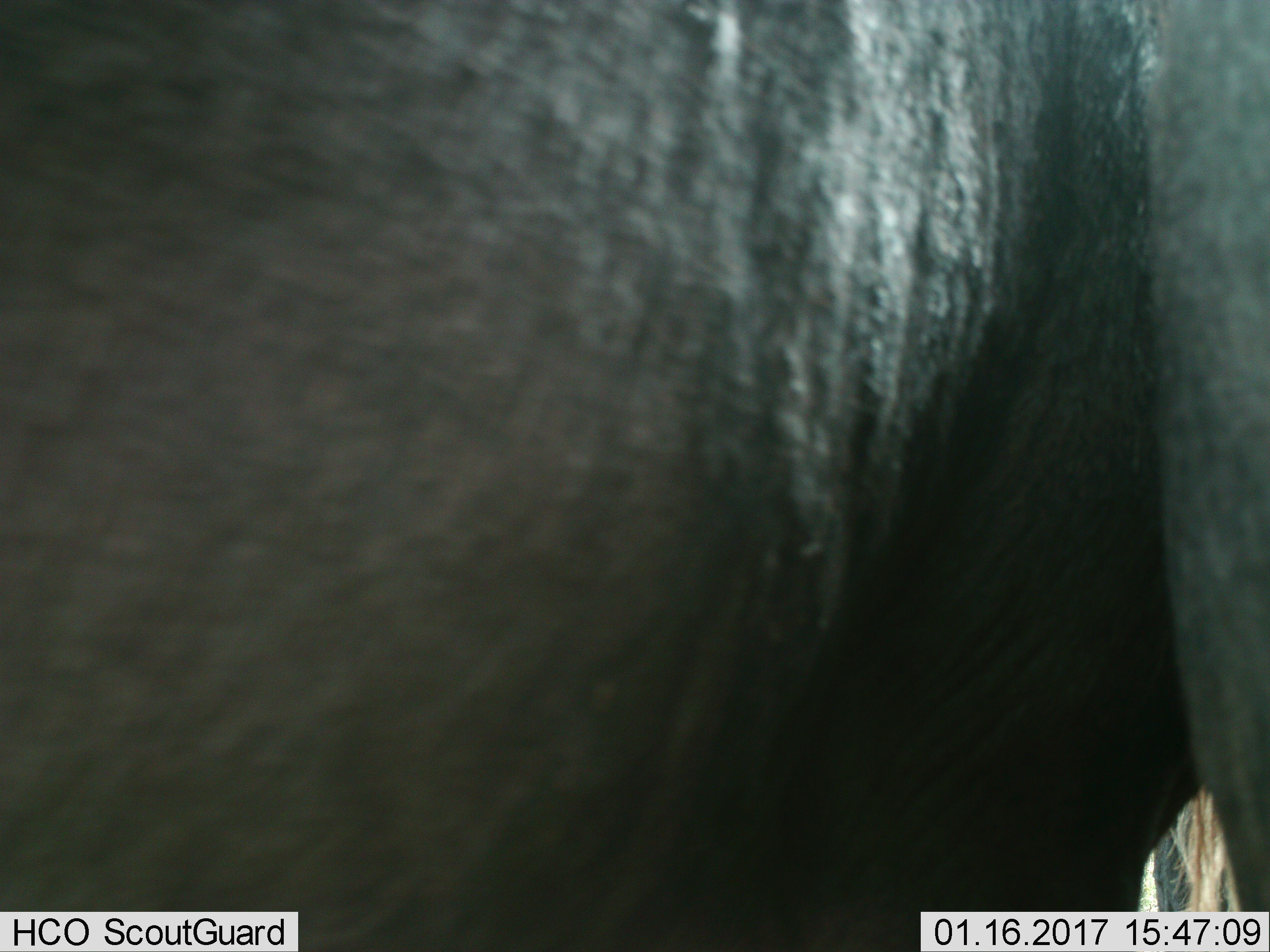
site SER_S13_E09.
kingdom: Animalia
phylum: Chordata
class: Mammalia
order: Artiodactyla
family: Bovidae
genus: Connochaetes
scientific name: Connochaetes taurinus taurinus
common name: blue wildebeest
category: wildebeestblue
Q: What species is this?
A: Wildebeestblue (blue wildebeest) (Connochaetes taurinus taurinus).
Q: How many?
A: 1.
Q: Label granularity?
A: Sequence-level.